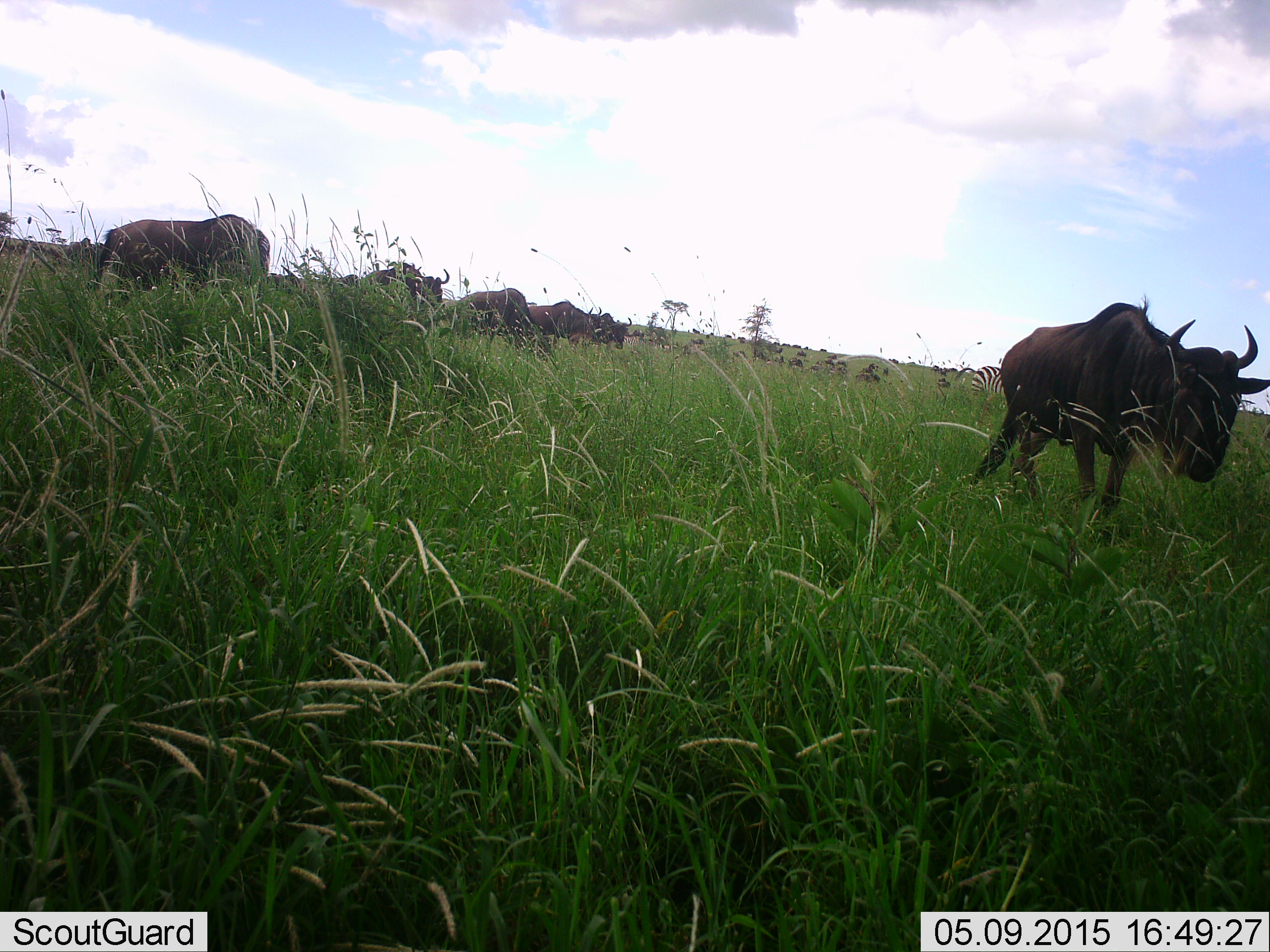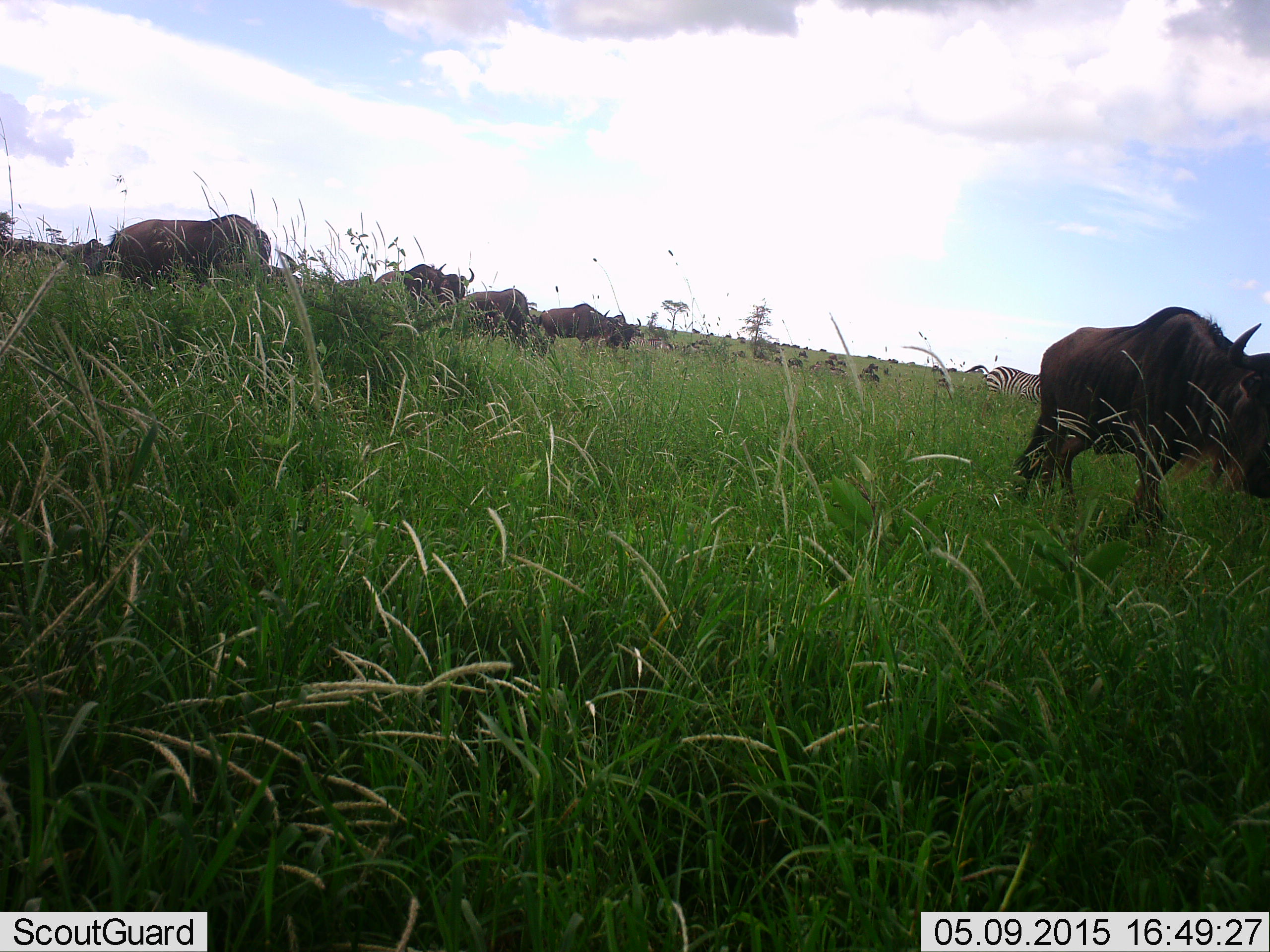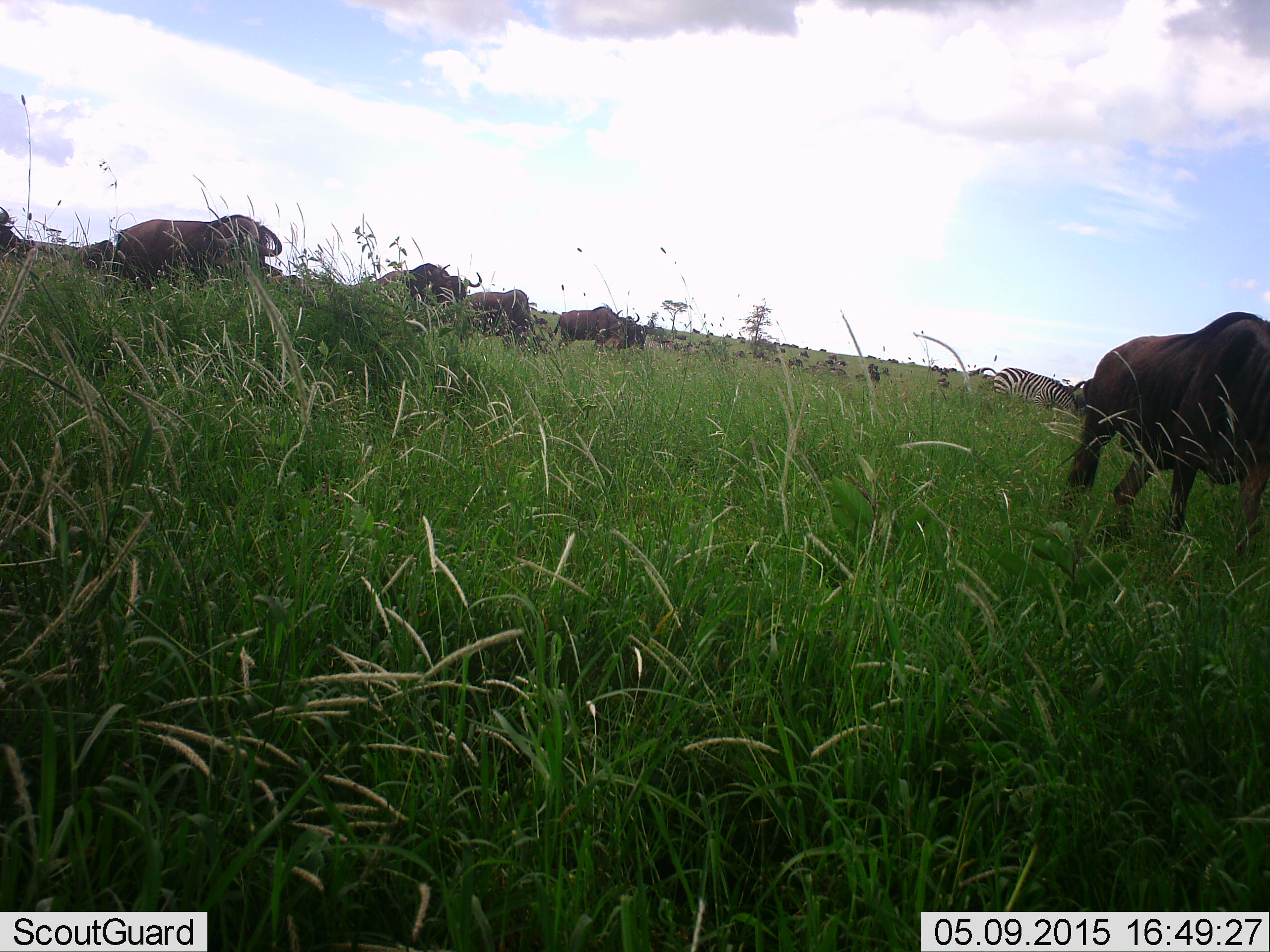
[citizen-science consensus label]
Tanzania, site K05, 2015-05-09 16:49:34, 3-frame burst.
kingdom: Animalia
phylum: Chordata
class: Mammalia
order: Artiodactyla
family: Bovidae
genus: Connochaetes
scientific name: Connochaetes taurinus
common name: blue wildebeest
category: wildebeest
Wildebeest (blue wildebeest) (Connochaetes taurinus), count 11-50. Behavior (volunteer vote fractions): standing 47%, resting 0%, moving 76%, interacting 6%. Young present (vote fraction): 0%. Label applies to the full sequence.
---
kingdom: Animalia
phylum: Chordata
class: Mammalia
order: Perissodactyla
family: Equidae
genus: Equus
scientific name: Equus quagga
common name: plains zebra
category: zebra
Zebra (plains zebra) (Equus quagga), count 1. Behavior (volunteer vote fractions): standing 40%, resting 0%, moving 30%, interacting 0%. Young present (vote fraction): 0%. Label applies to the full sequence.